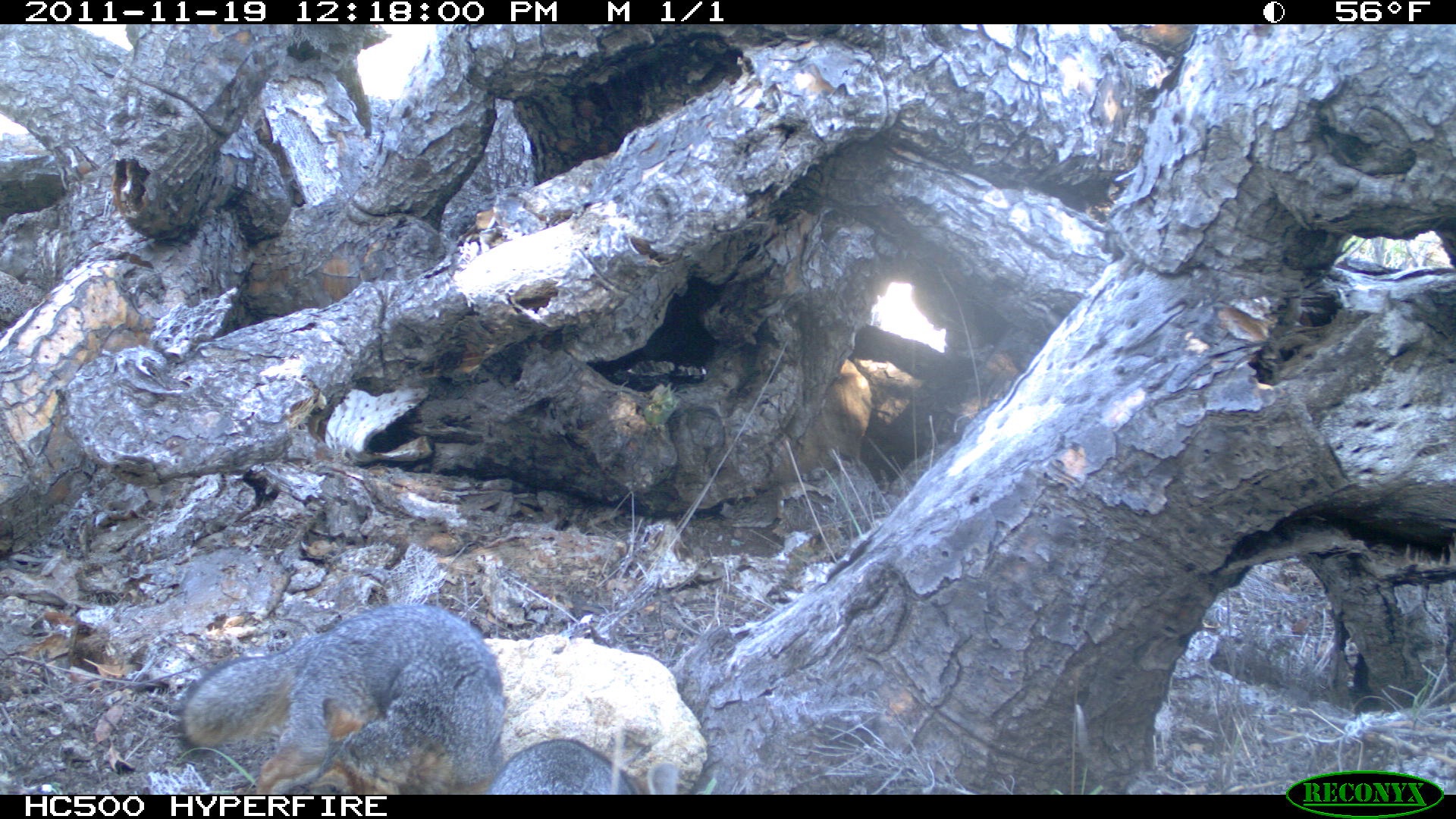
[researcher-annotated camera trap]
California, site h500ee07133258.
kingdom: Animalia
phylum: Chordata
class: Mammalia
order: Carnivora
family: Canidae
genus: Urocyon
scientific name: Urocyon littoralis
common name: island fox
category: fox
Fox (island fox) (Urocyon littoralis).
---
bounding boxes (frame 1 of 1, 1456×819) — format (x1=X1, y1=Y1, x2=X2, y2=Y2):
fox: (x1=178, y1=601, x2=503, y2=794); (x1=486, y1=736, x2=679, y2=794)